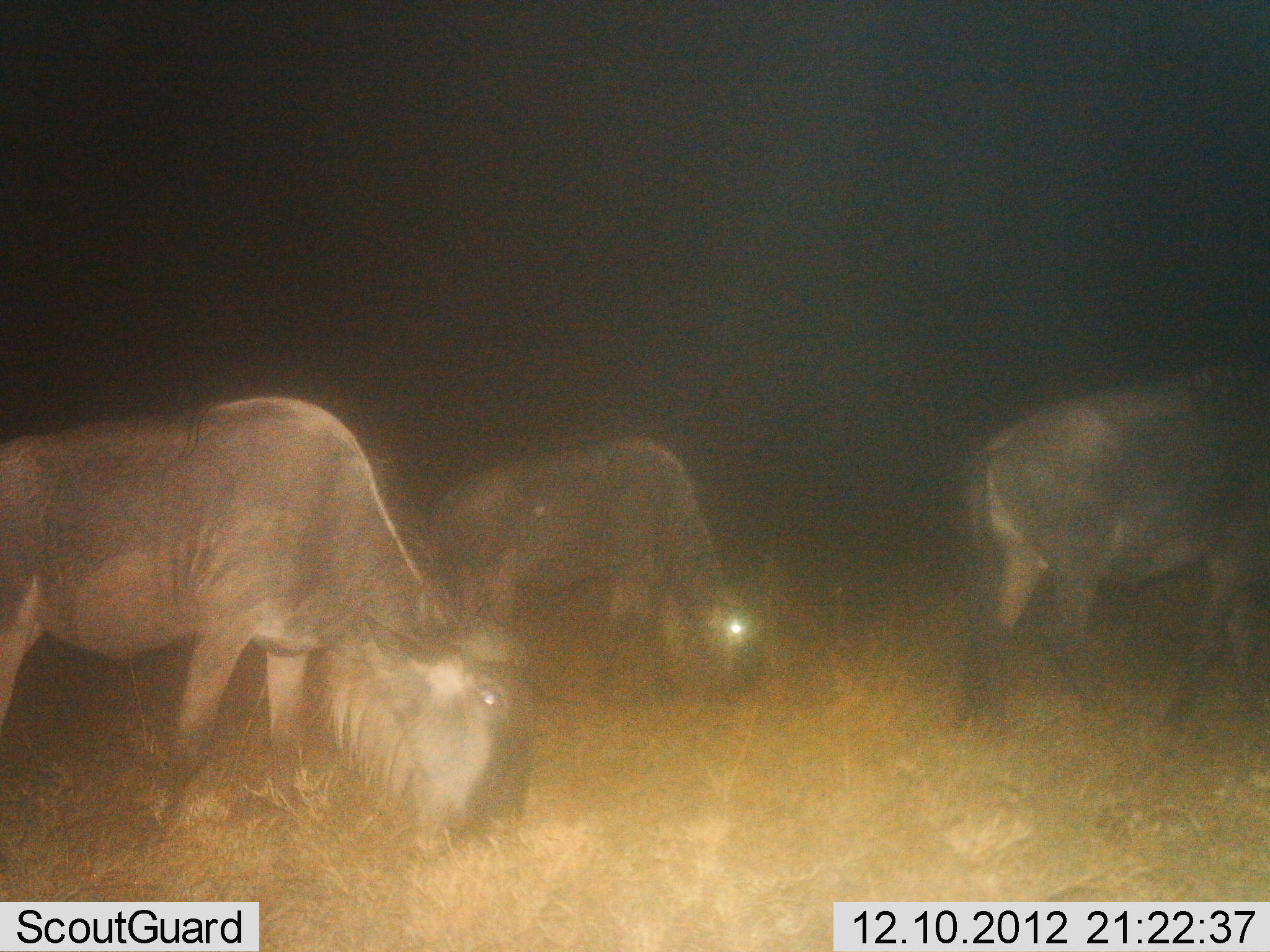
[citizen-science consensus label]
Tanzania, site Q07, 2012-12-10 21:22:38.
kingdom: Animalia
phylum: Chordata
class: Mammalia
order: Artiodactyla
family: Bovidae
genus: Connochaetes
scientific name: Connochaetes taurinus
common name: blue wildebeest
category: wildebeest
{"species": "wildebeest (blue wildebeest) (Connochaetes taurinus)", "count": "3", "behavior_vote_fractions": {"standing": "17%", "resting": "0%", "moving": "21%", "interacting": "0%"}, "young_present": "0%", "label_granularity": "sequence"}